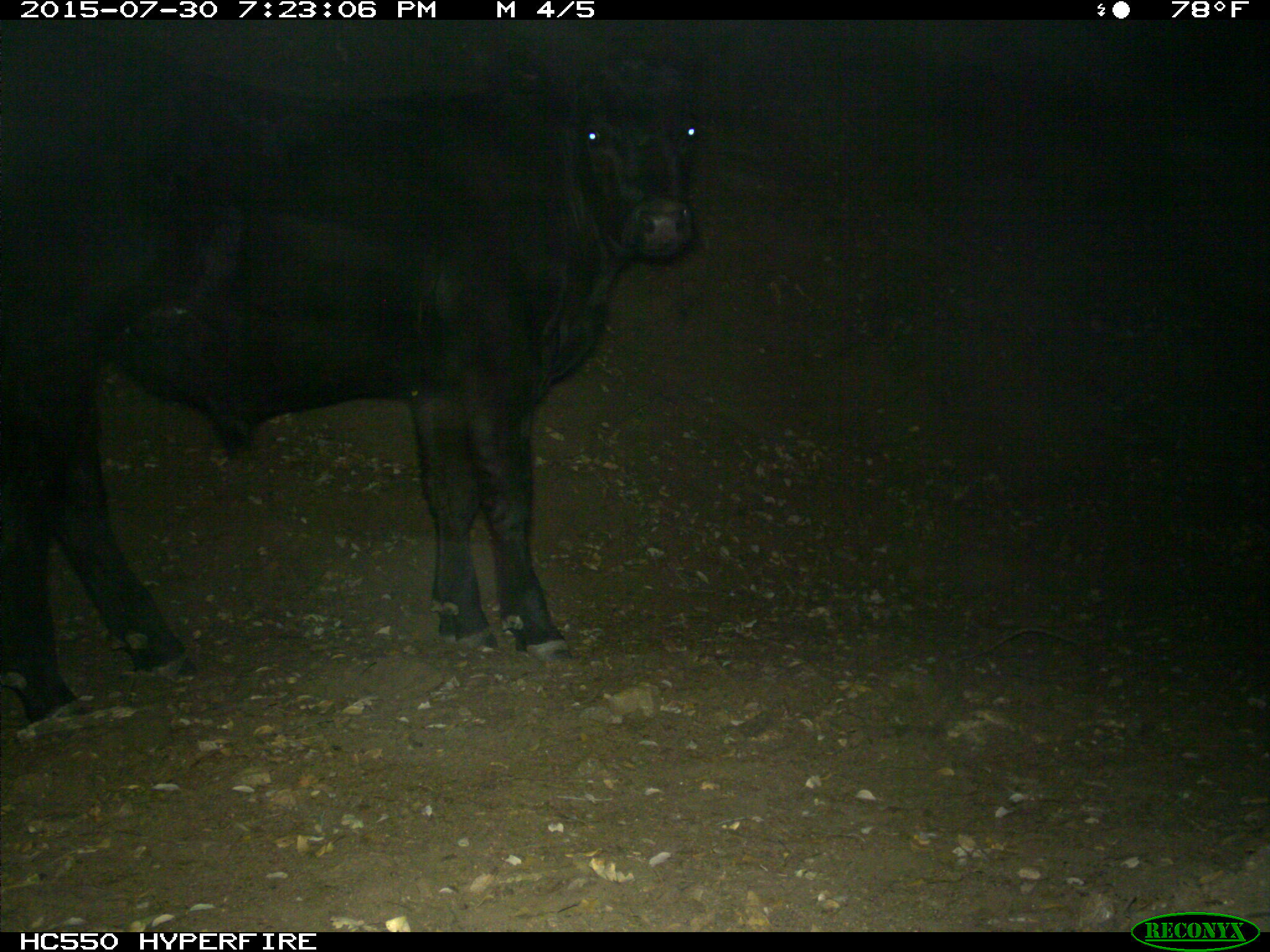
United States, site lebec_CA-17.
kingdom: Animalia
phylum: Chordata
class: Mammalia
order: Artiodactyla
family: Bovidae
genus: Bos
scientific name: Bos taurus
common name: domestic cow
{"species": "Bos taurus (domestic cow)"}